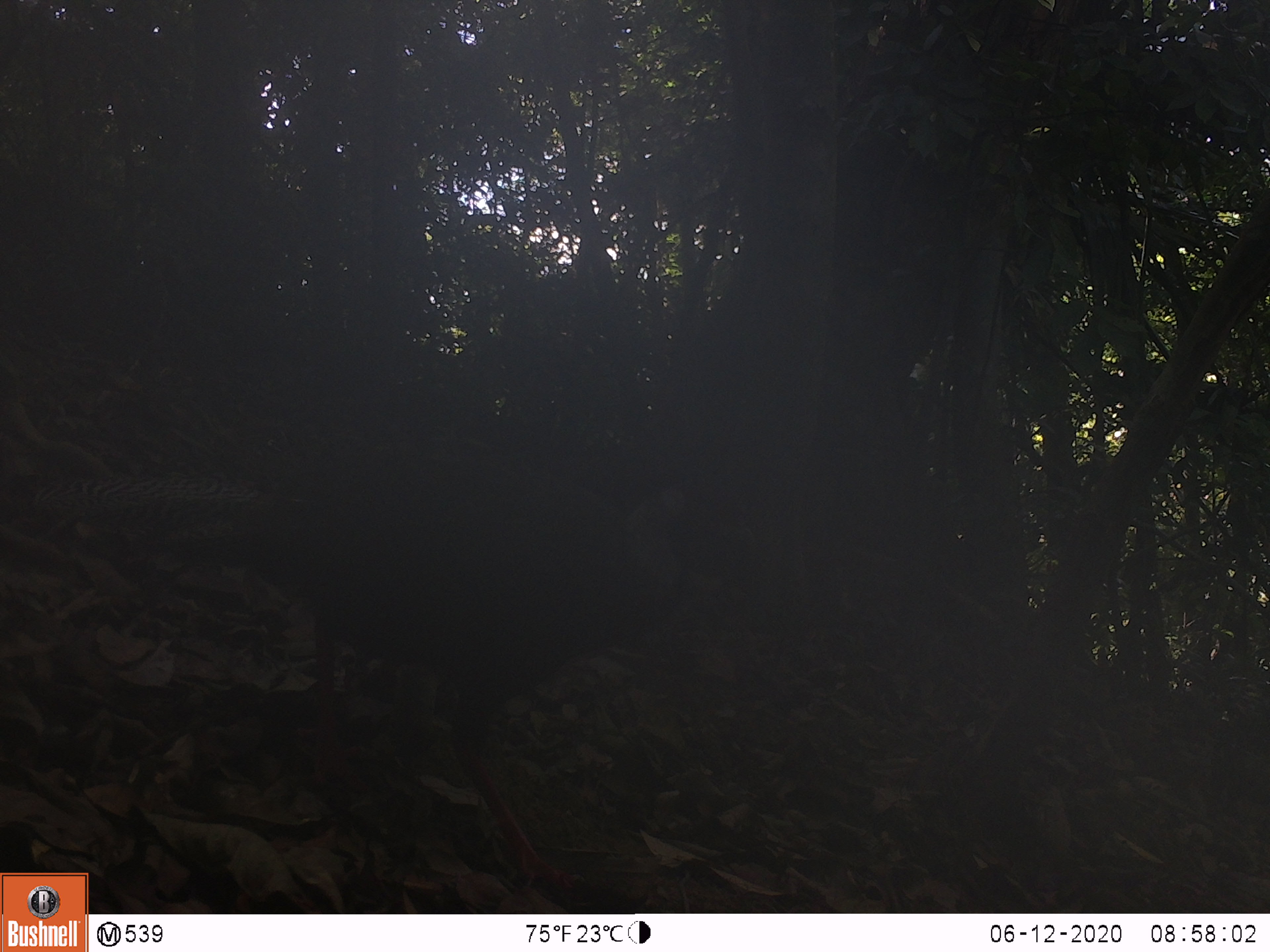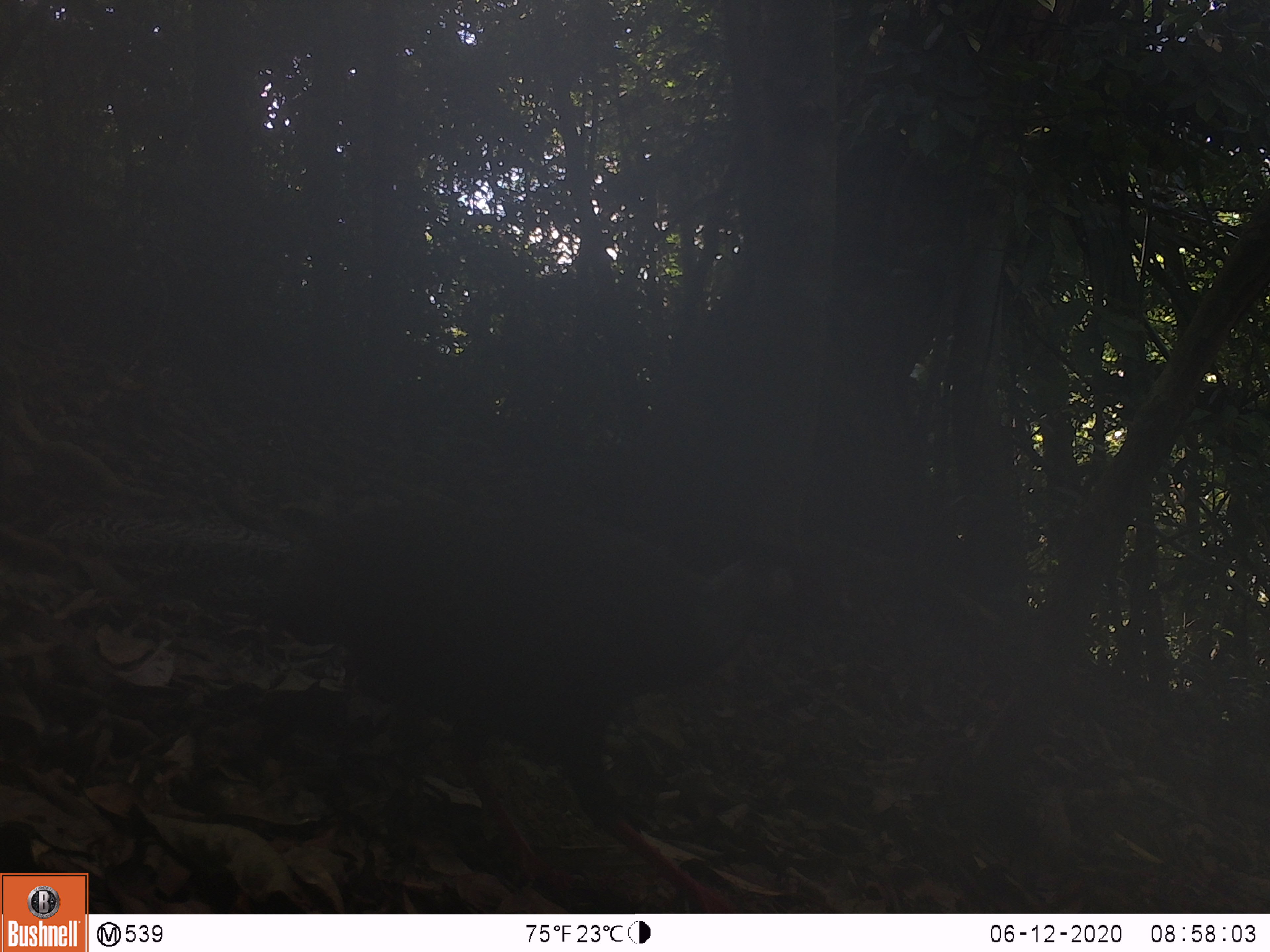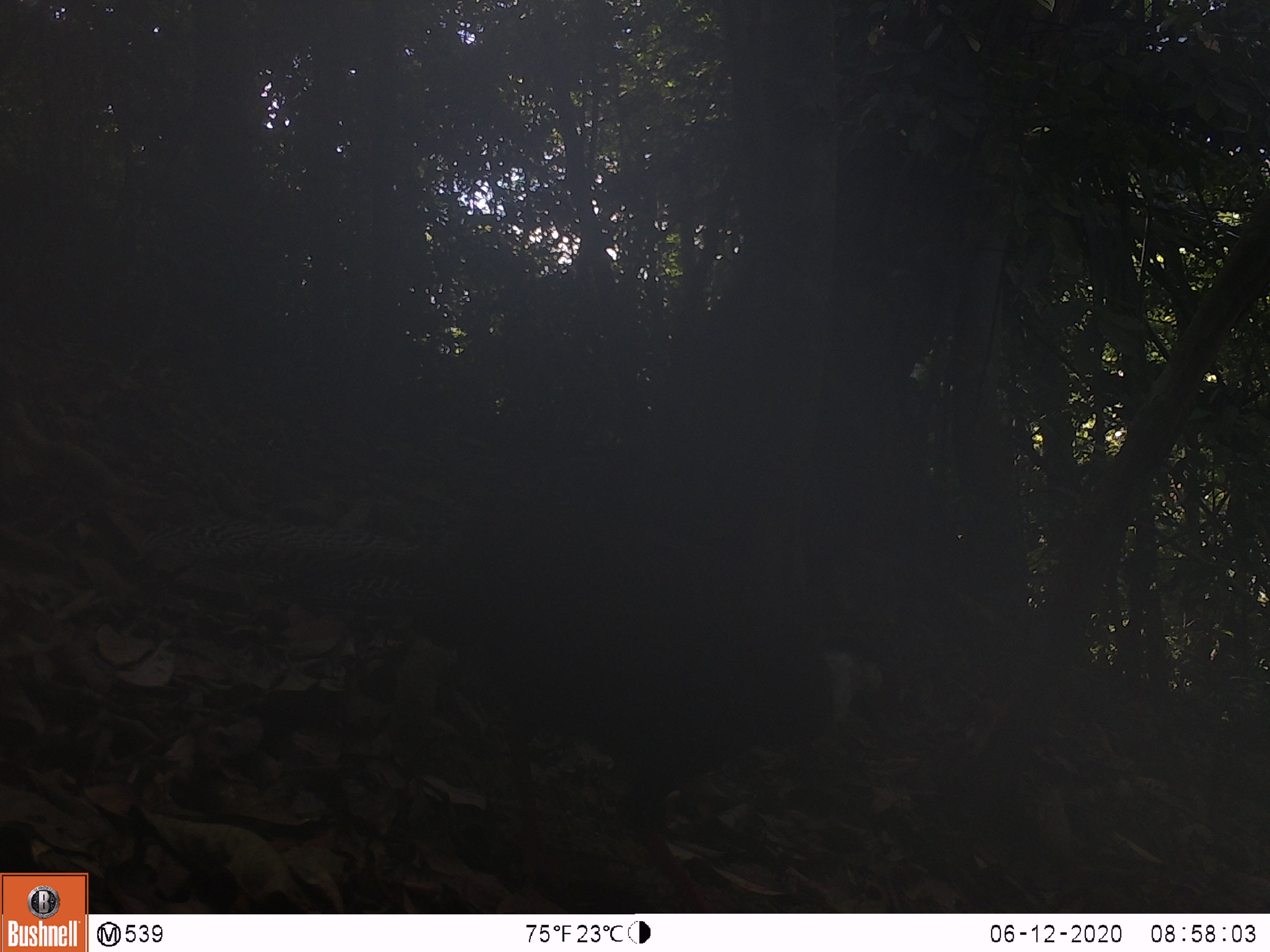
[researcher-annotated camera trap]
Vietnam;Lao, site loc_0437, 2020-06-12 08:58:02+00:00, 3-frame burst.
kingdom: Animalia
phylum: Chordata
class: Aves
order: Galliformes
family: Phasianidae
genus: Lophura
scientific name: Lophura nycthemera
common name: silver pheasant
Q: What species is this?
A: Silver pheasant (Lophura nycthemera).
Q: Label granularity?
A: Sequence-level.